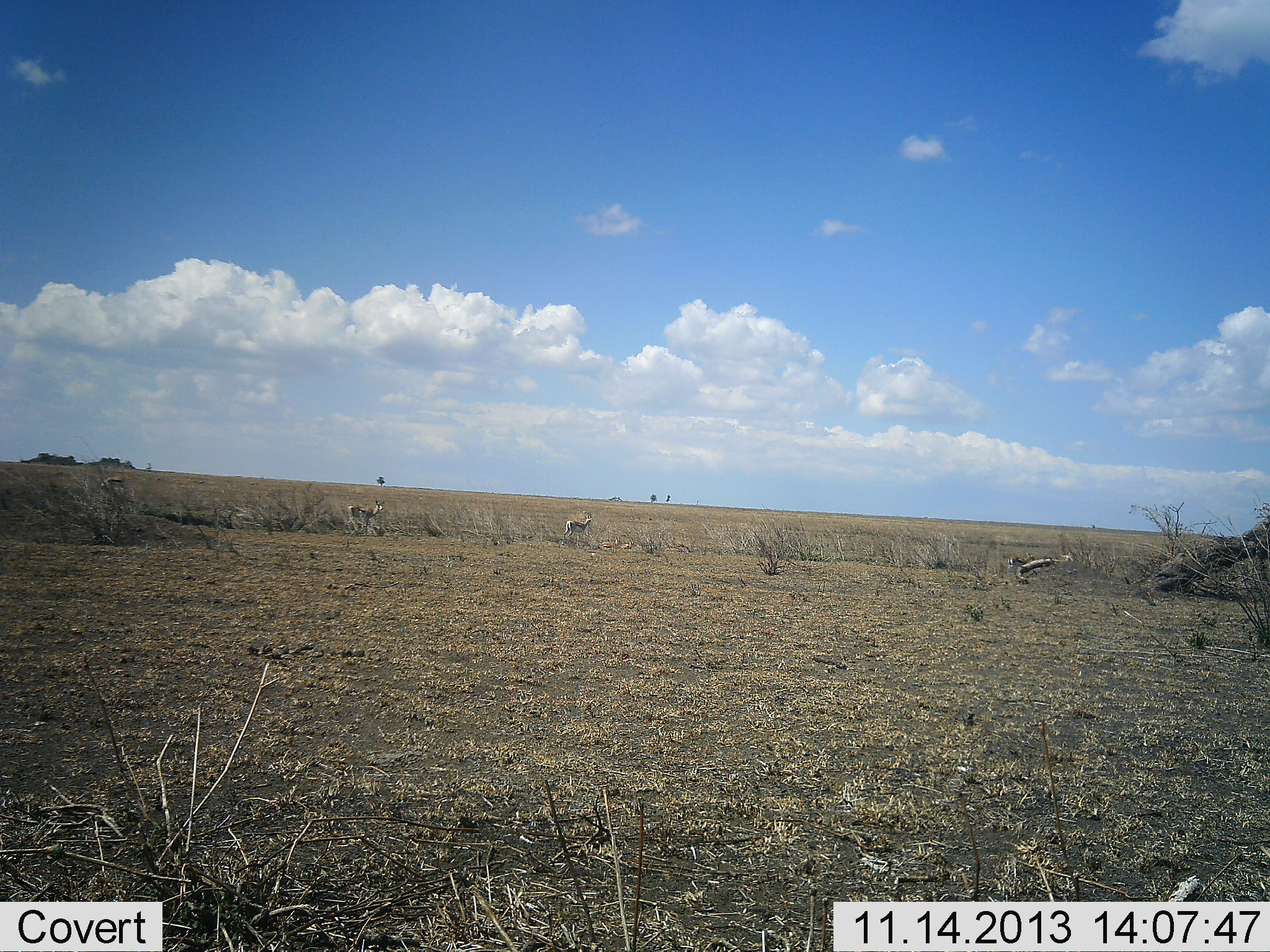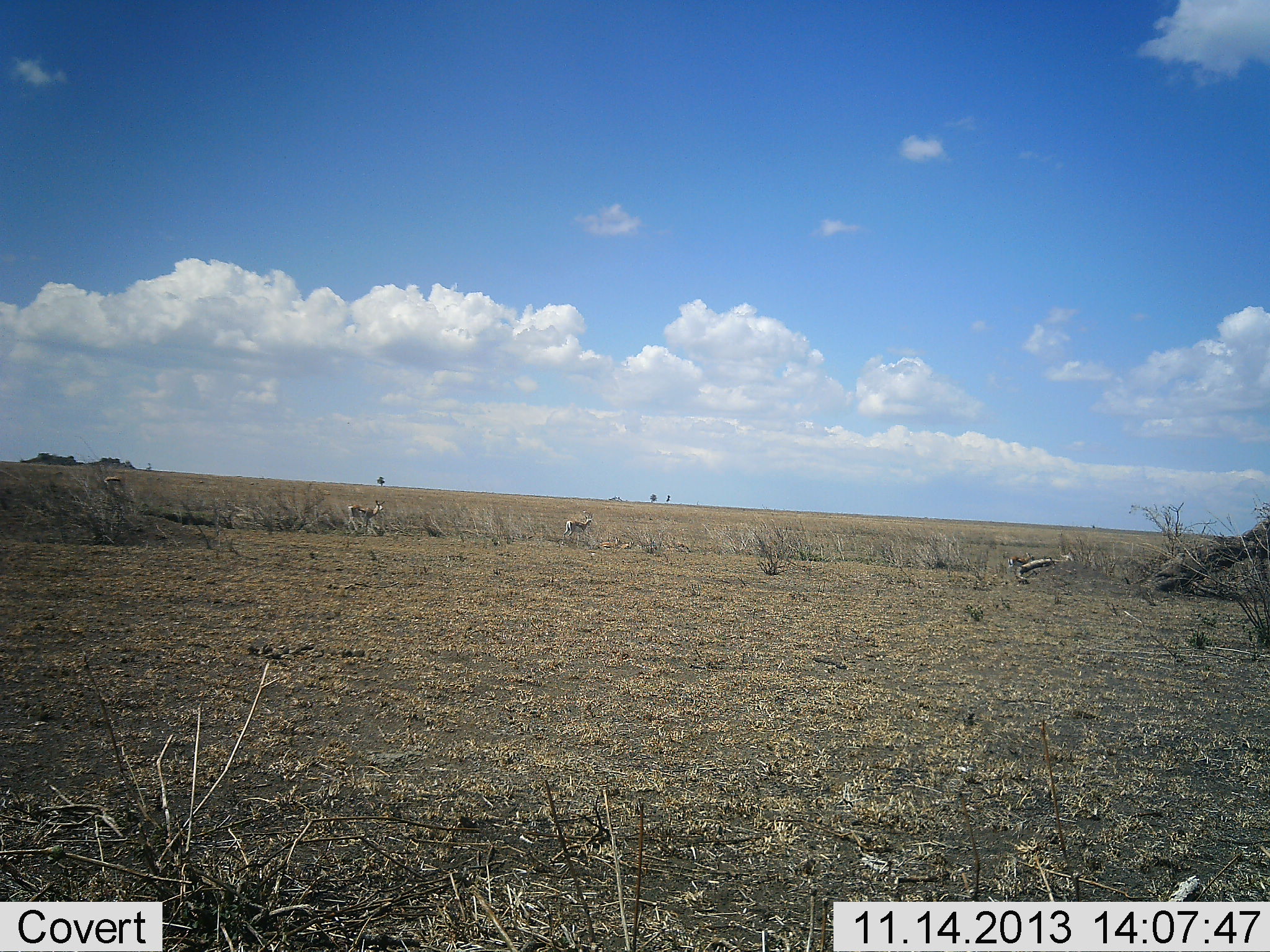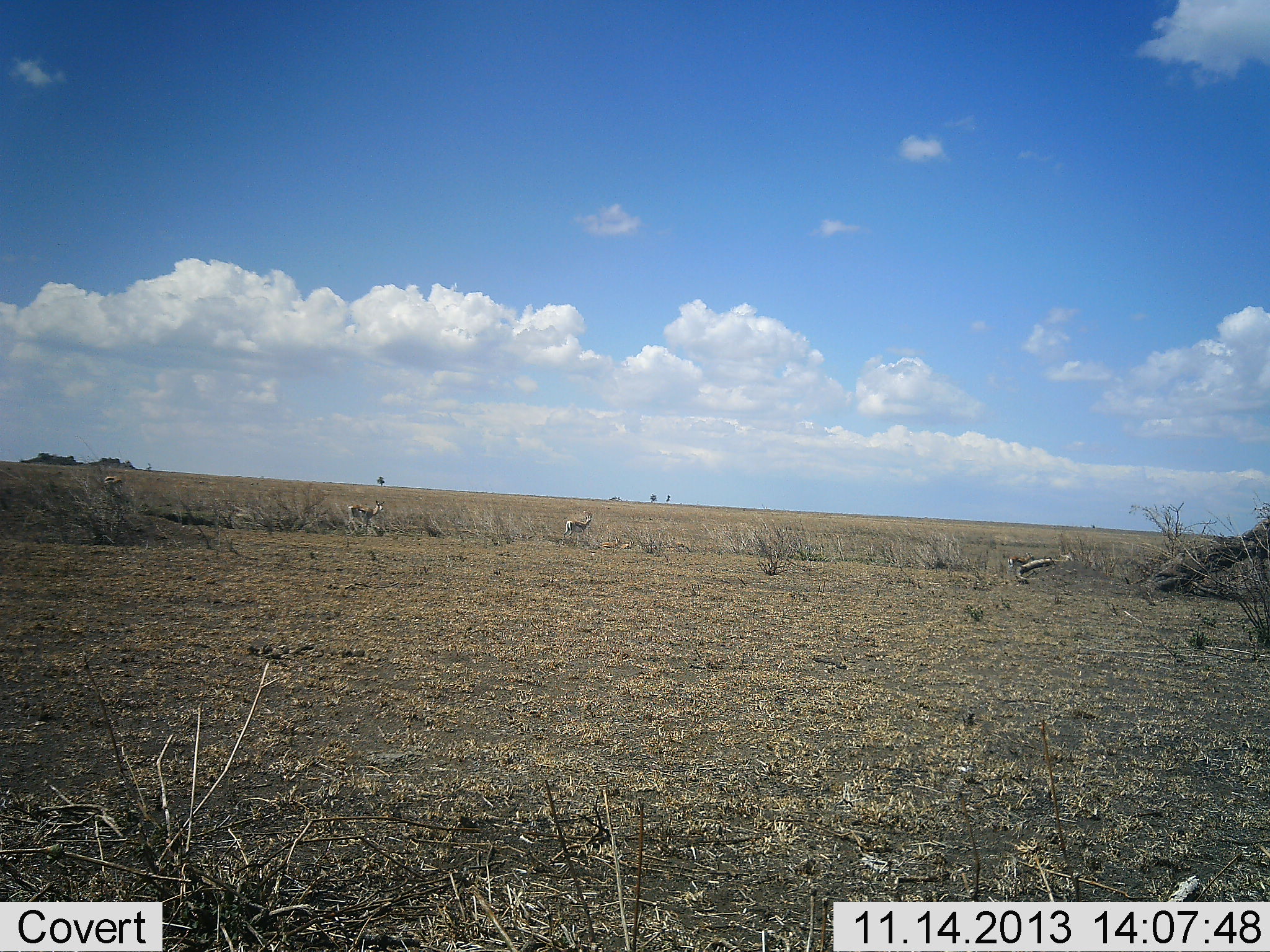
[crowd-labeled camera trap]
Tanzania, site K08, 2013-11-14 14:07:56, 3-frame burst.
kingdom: Animalia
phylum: Chordata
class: Mammalia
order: Artiodactyla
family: Bovidae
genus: Eudorcas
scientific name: Eudorcas thomsonii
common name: thomson's gazelle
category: gazellethomsons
Gazellethomsons (thomson's gazelle) (Eudorcas thomsonii), count 4. Behavior (volunteer vote fractions): standing 90%, resting 20%, moving 20%, interacting 0%. Young present (vote fraction): 0%. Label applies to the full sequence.